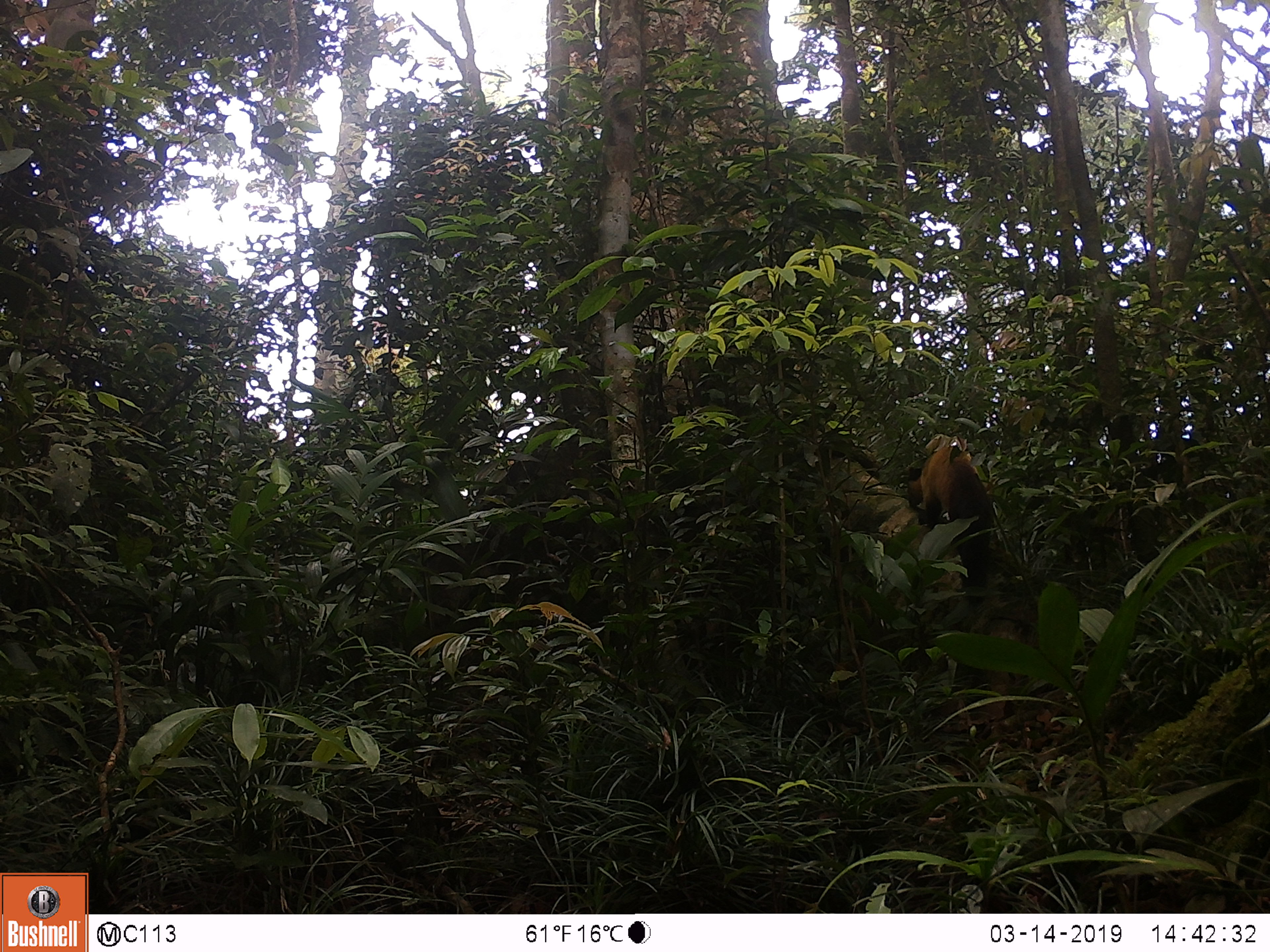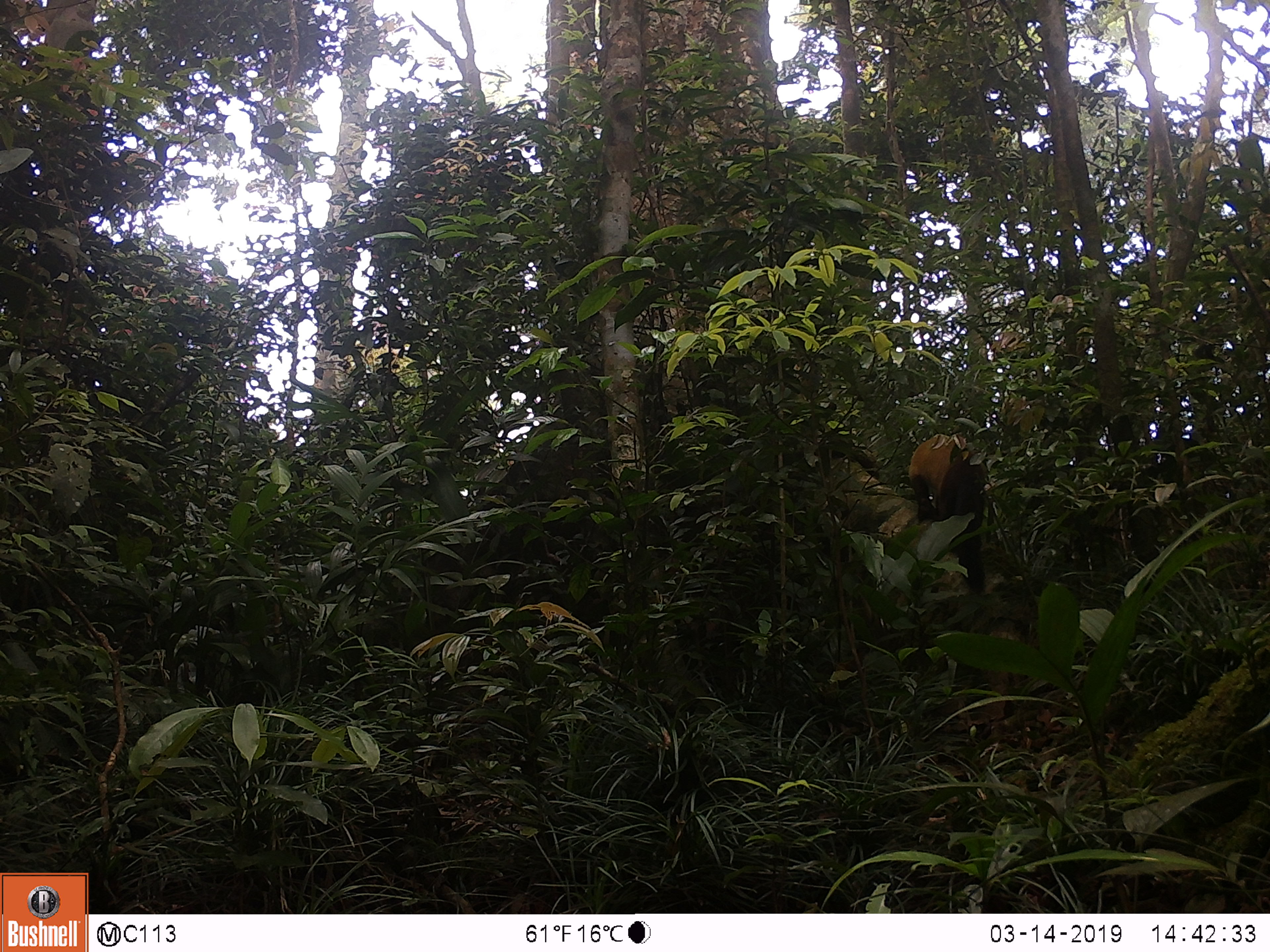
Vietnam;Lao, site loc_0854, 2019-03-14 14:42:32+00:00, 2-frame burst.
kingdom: Animalia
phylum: Chordata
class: Mammalia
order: Carnivora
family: Mustelidae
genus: Martes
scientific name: Martes flavigula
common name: yellow-throated marten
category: yellow throated marten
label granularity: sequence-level